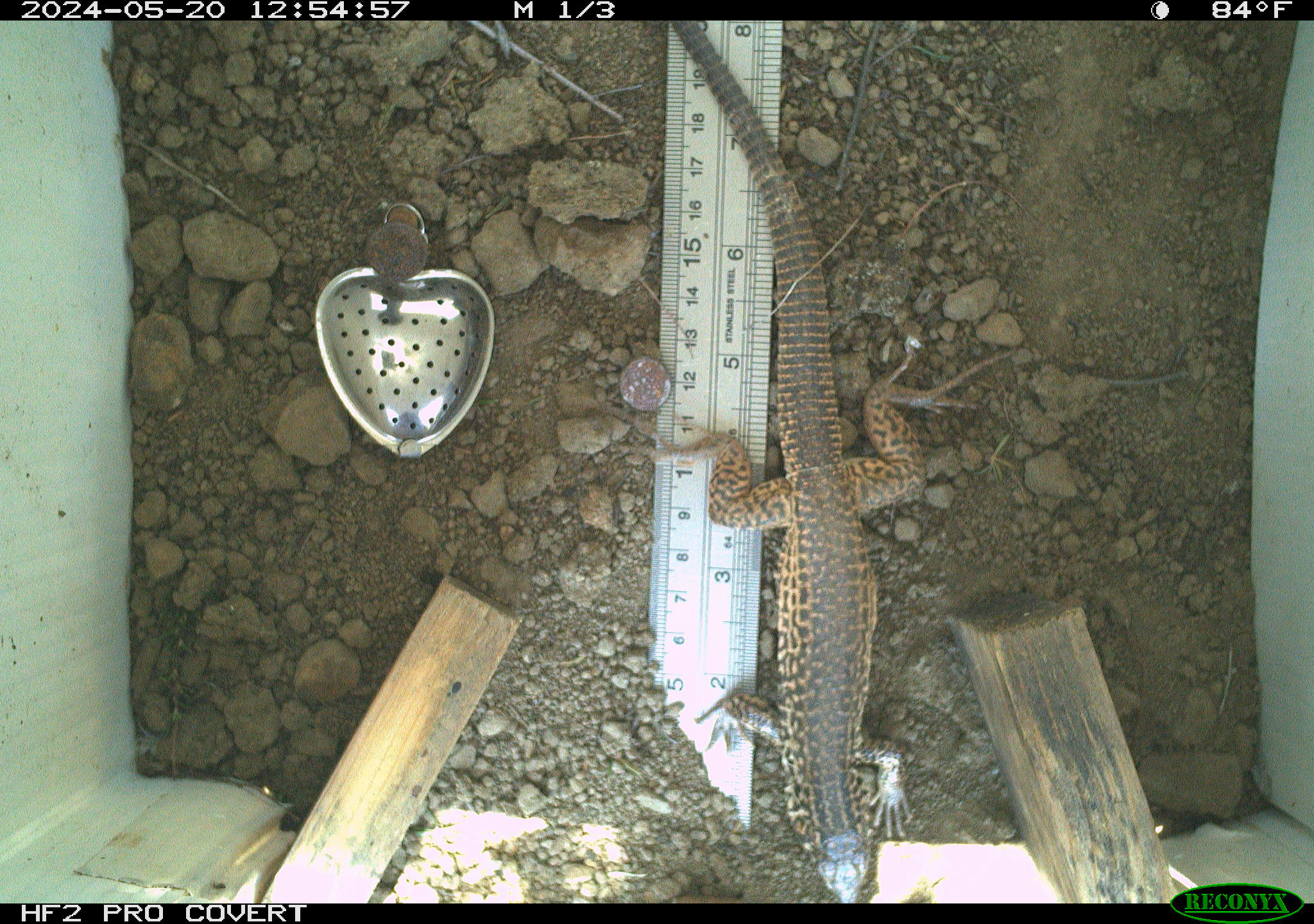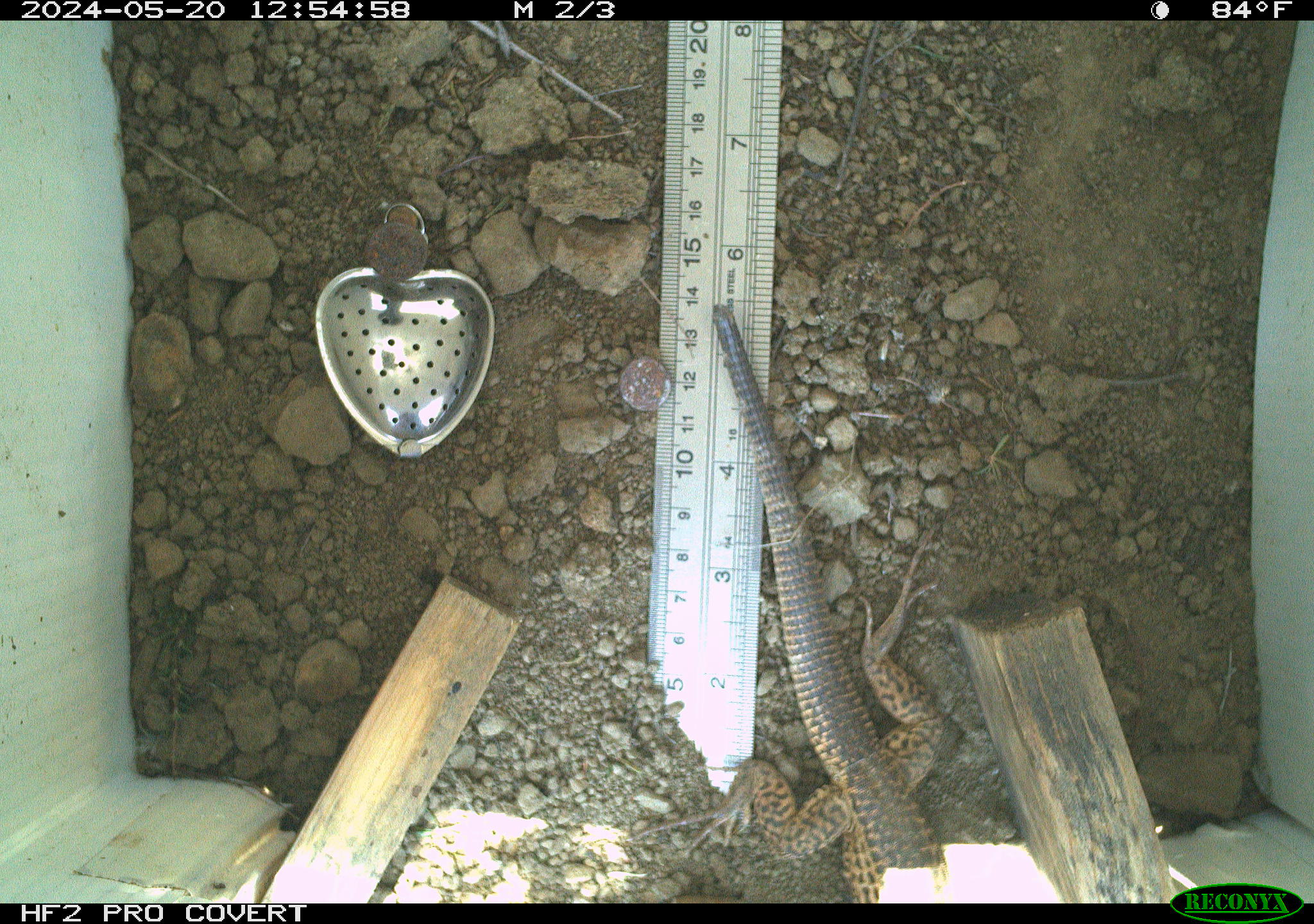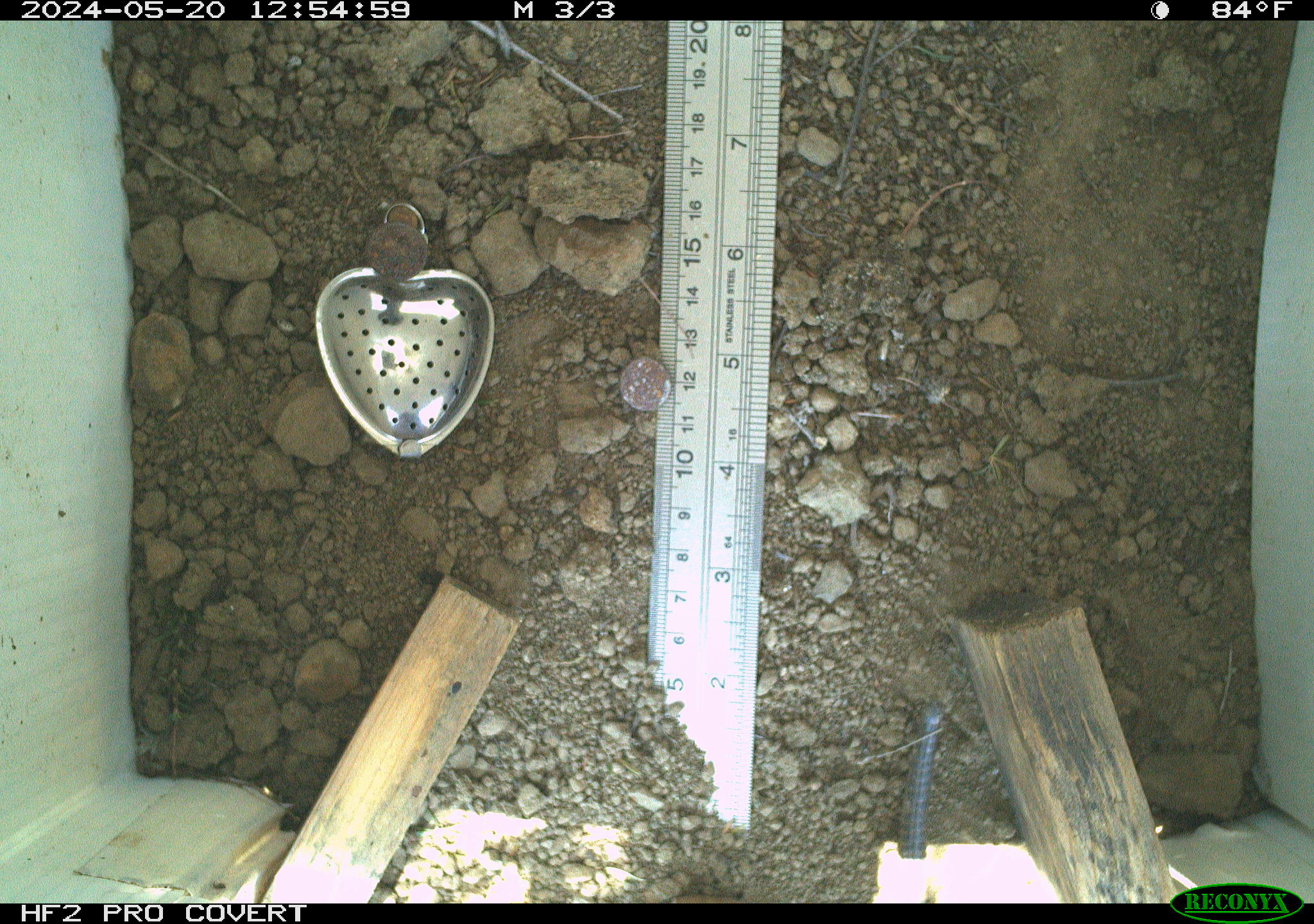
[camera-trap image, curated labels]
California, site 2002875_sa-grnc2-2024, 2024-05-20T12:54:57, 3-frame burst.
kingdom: Animalia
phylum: Chordata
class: Reptilia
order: Squamata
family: Teiidae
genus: Aspidoscelis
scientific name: Aspidoscelis tigris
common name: western whiptail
Western whiptail (Aspidoscelis tigris).